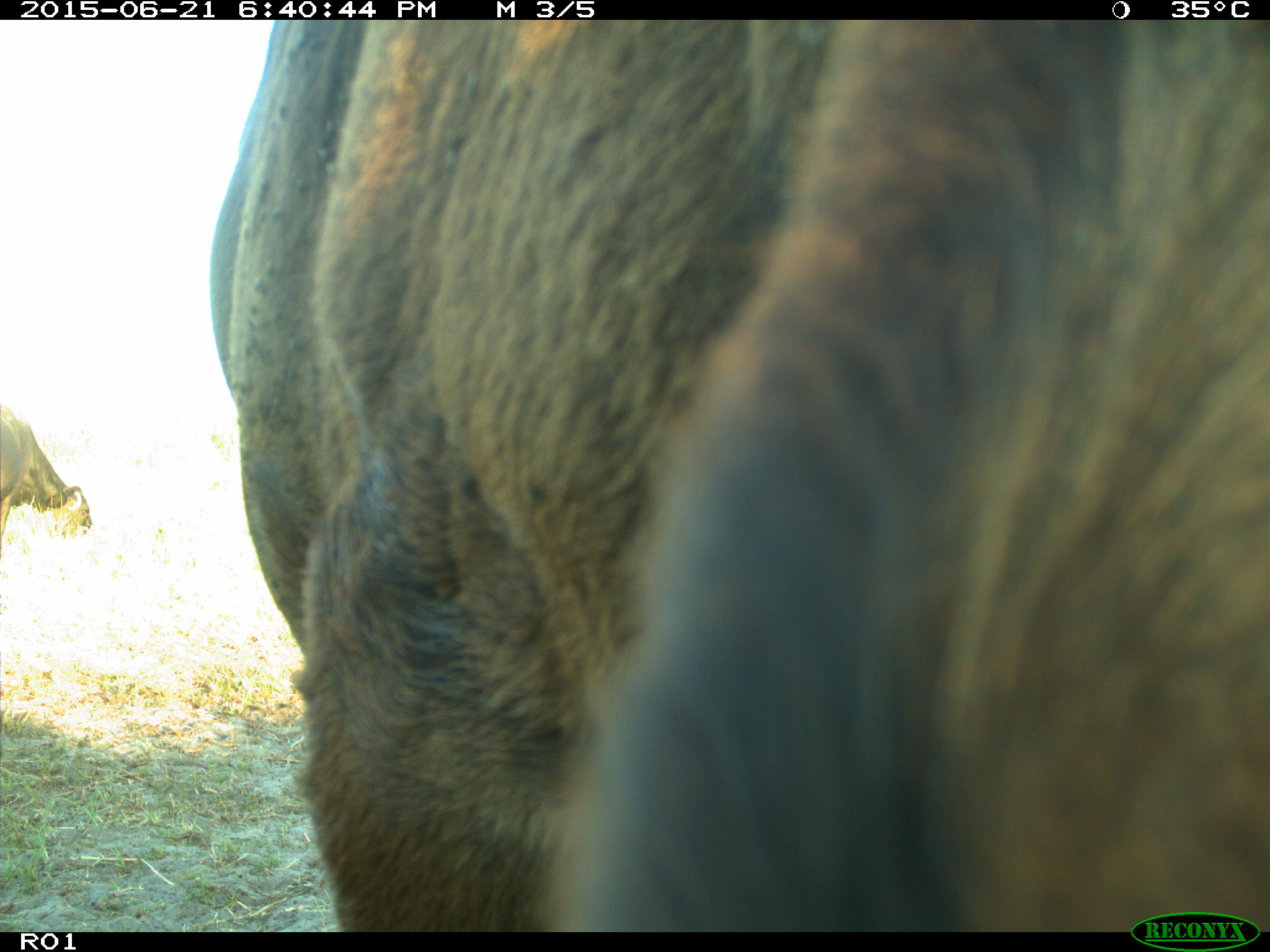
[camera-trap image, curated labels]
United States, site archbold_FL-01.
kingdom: Animalia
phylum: Chordata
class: Mammalia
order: Artiodactyla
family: Bovidae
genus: Bos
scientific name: Bos taurus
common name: domestic cow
Bos taurus (domestic cow).